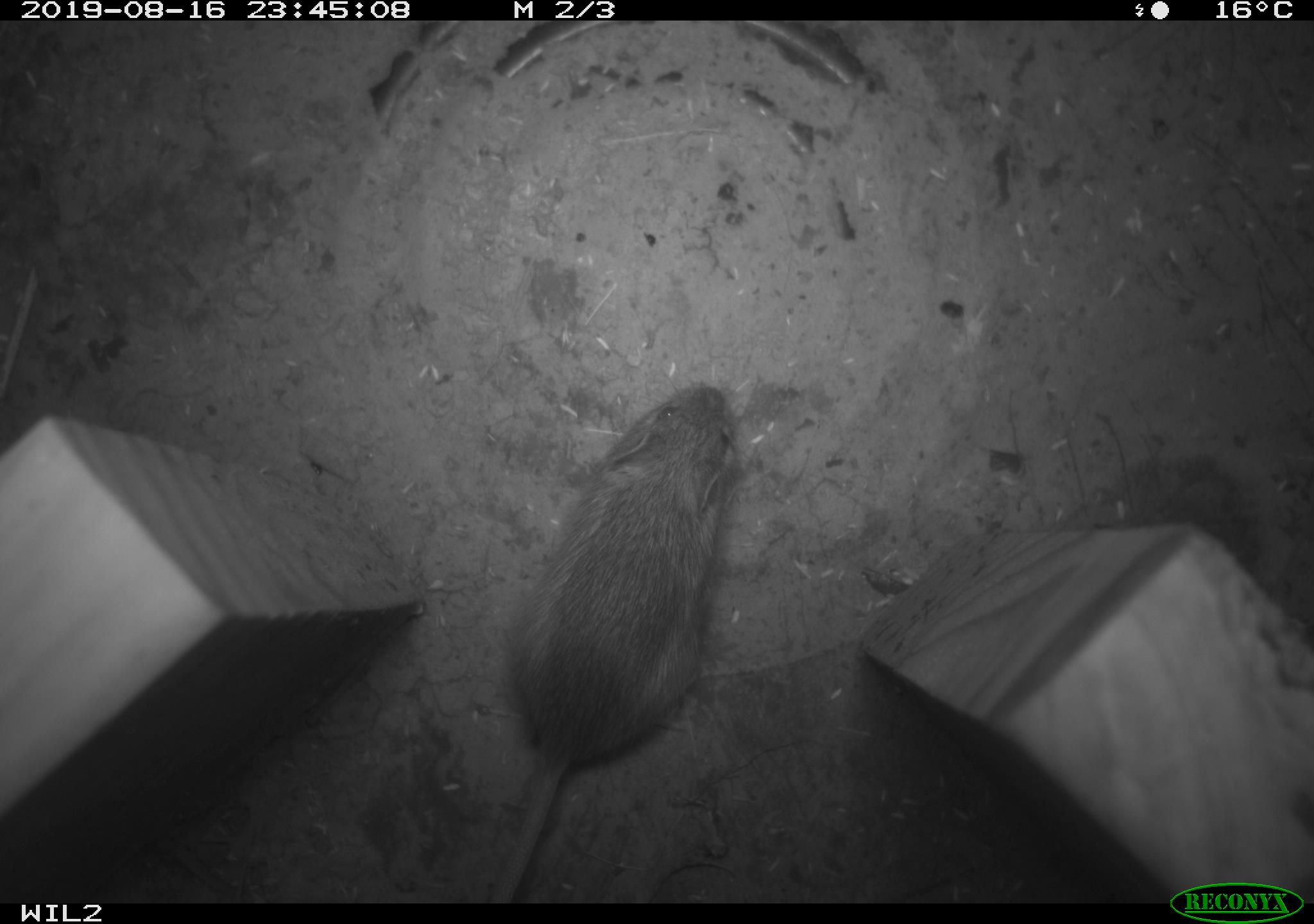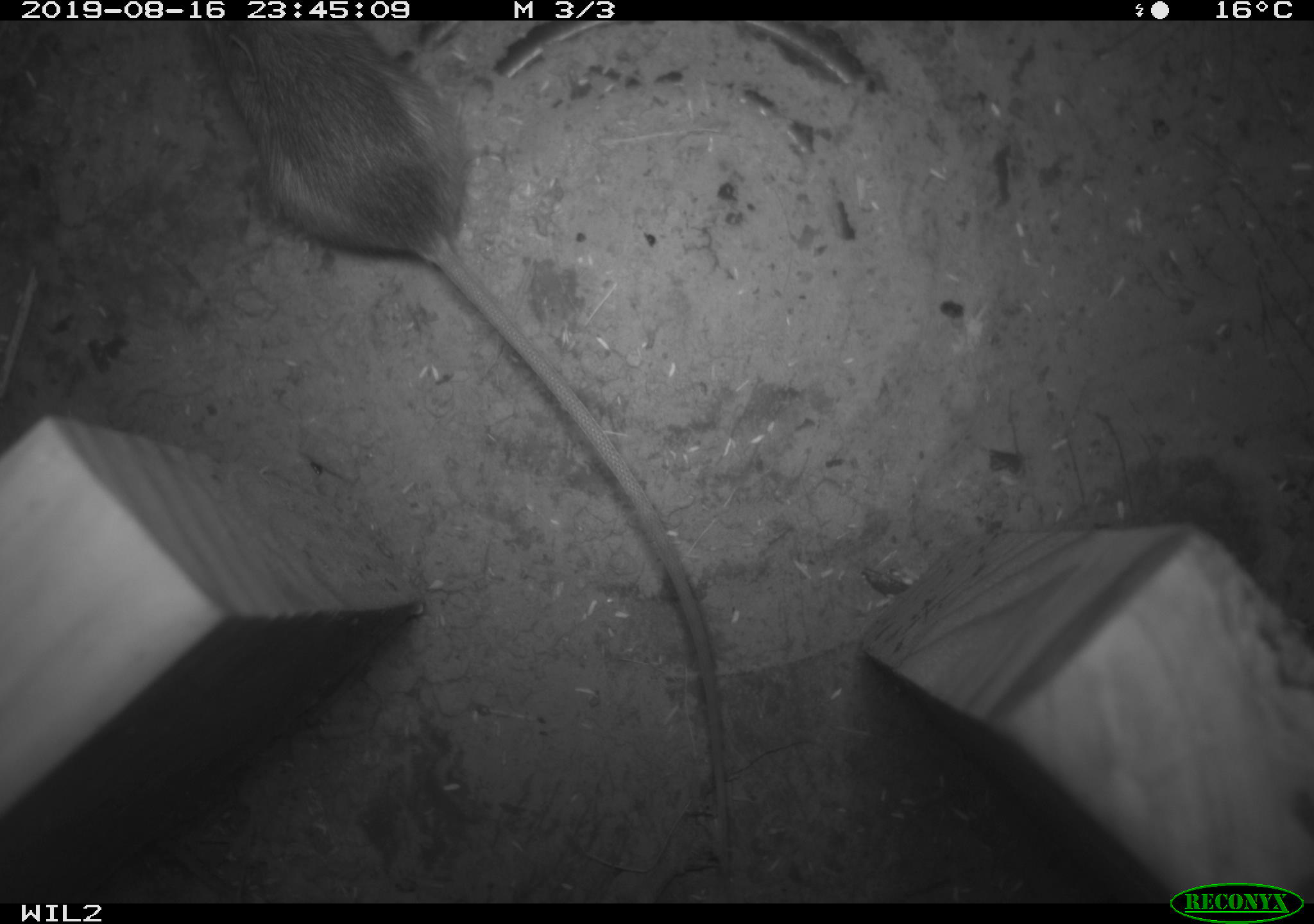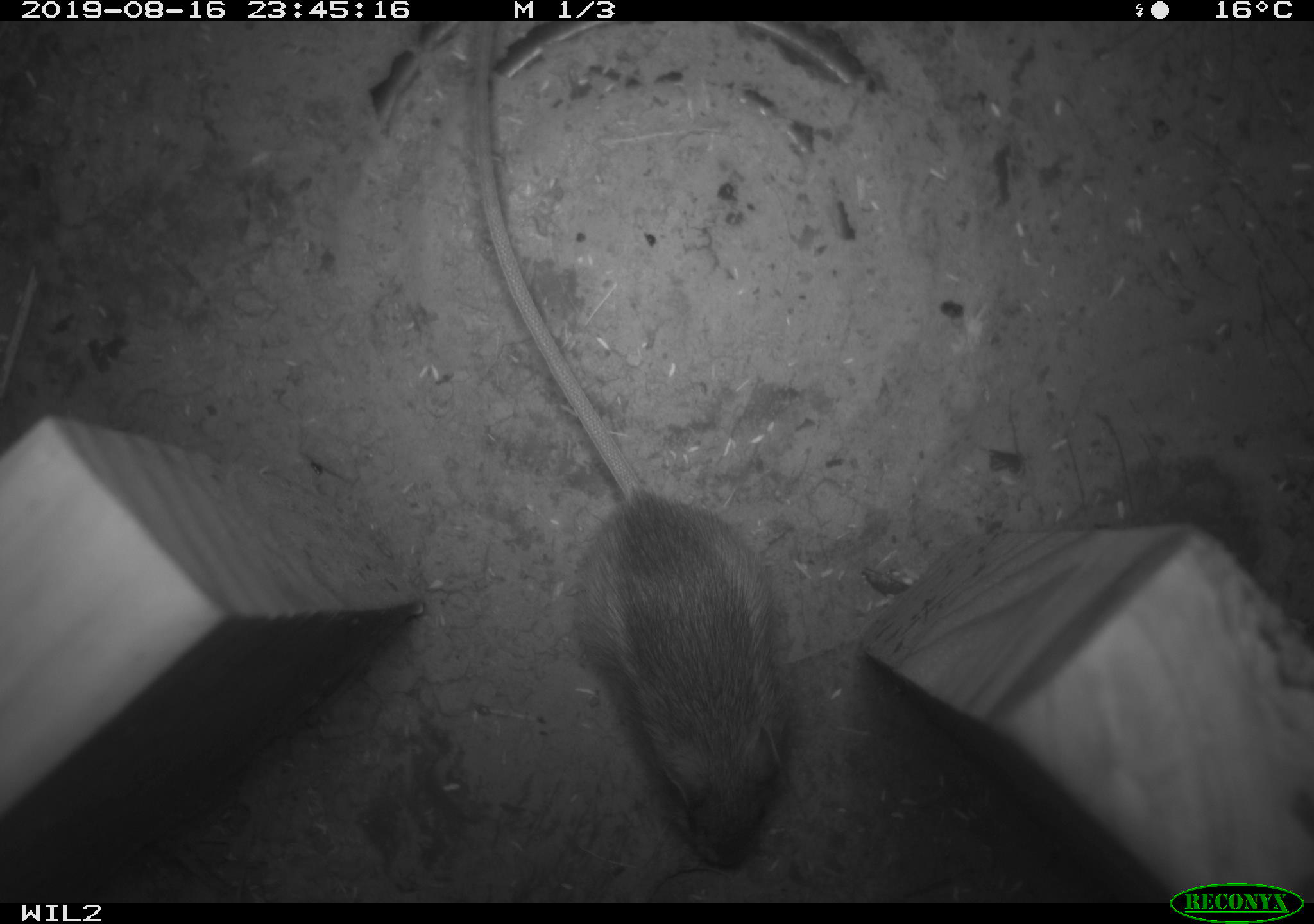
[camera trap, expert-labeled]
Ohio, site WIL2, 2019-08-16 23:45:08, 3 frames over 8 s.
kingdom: Animalia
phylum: Chordata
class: Mammalia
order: Rodentia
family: Zapodidae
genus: Napaeozapus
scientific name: Napaeozapus insignis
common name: woodland jumping mouse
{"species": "woodland jumping mouse (Napaeozapus insignis)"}